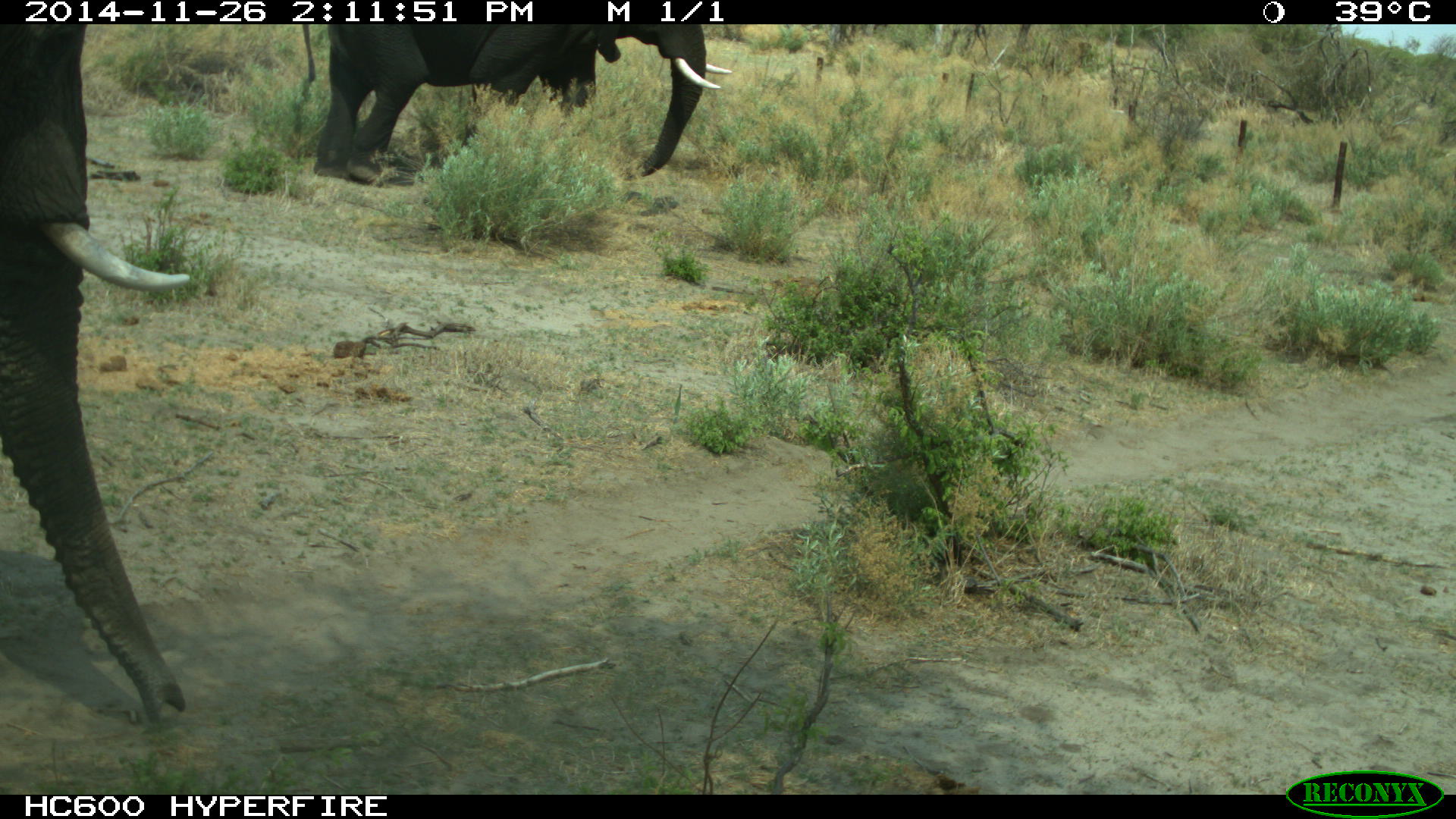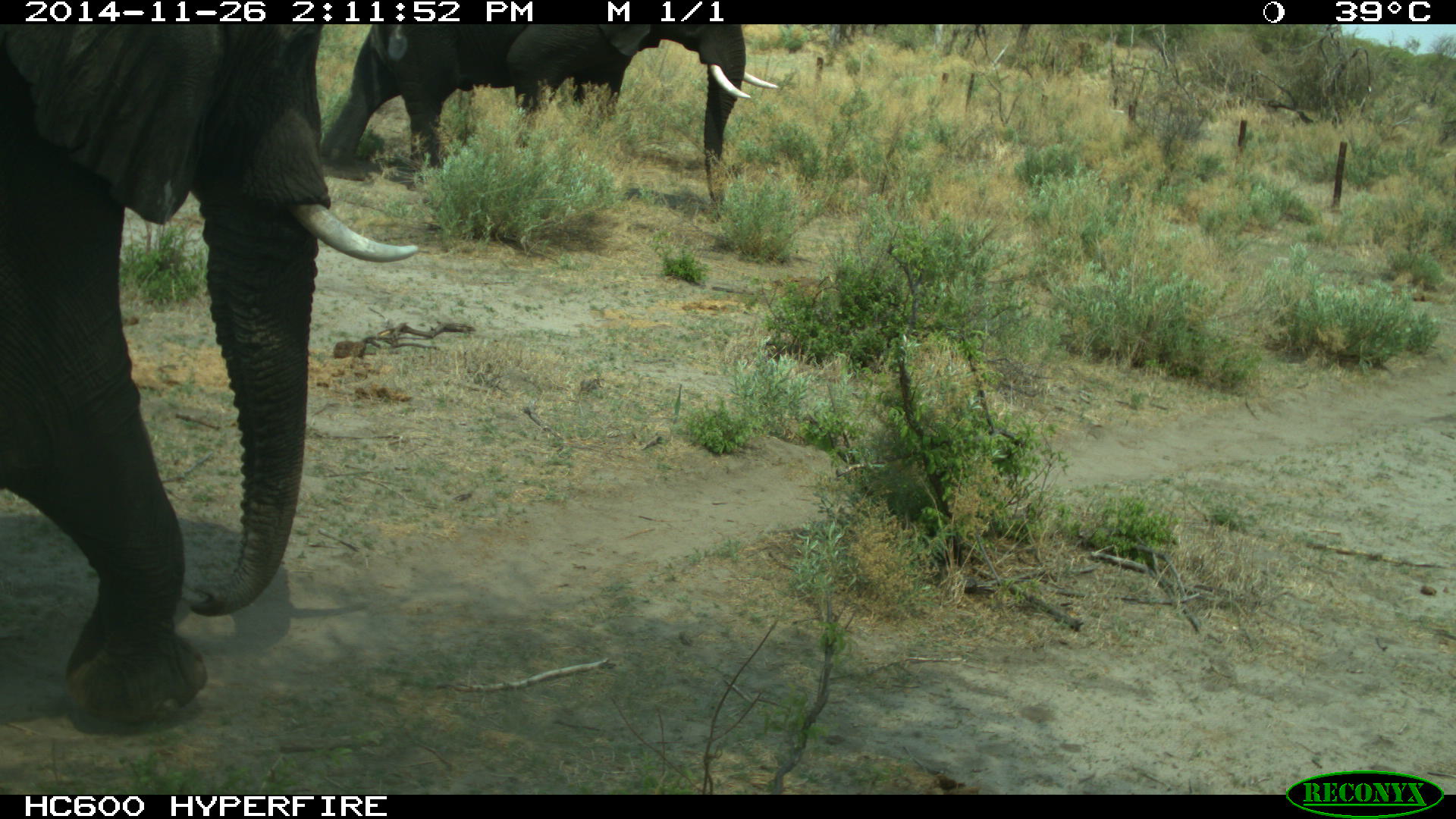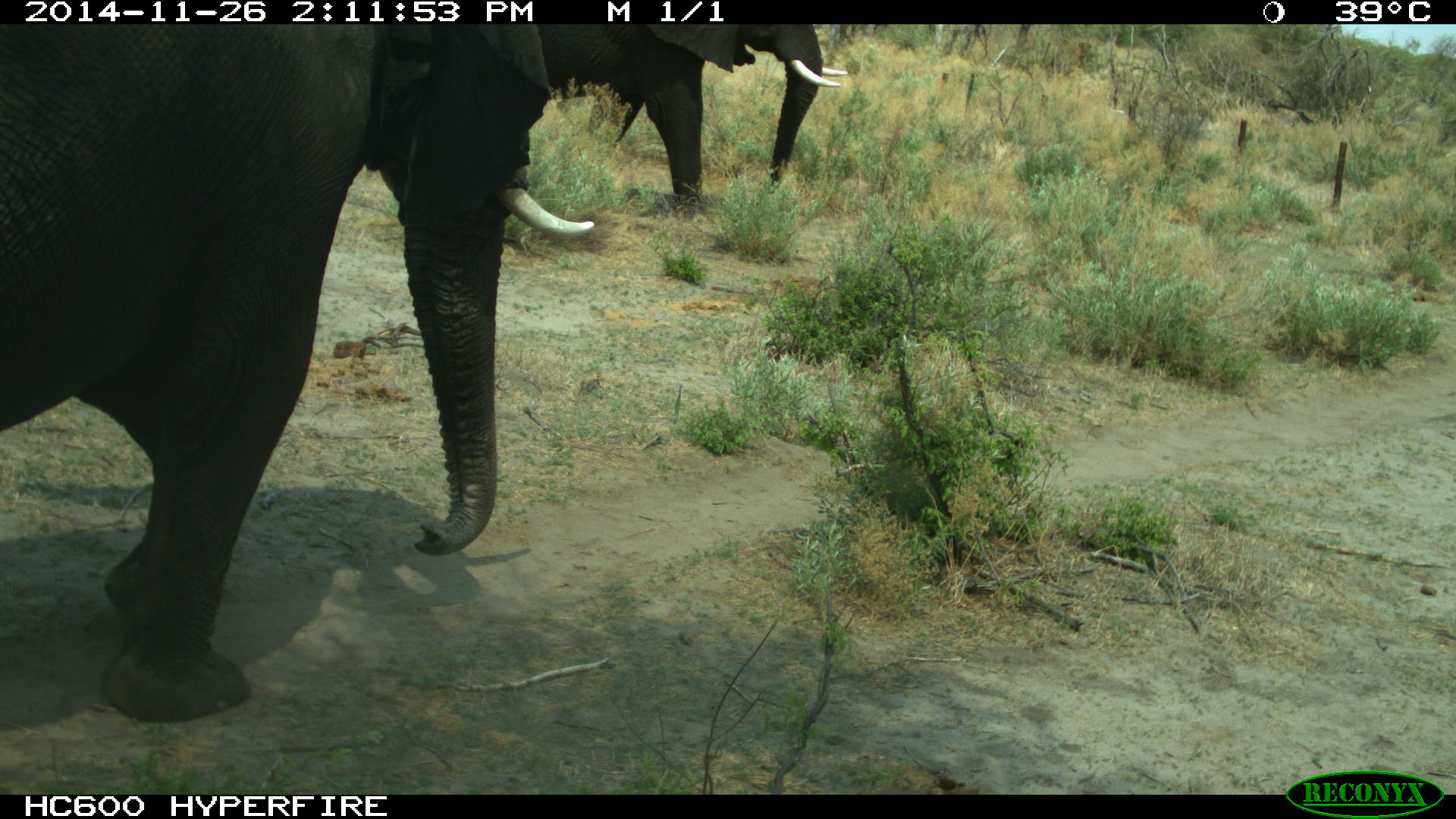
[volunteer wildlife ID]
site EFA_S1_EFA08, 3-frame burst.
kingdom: Animalia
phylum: Chordata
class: Mammalia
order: Proboscidea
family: Elephantidae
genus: Loxodonta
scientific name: Loxodonta africana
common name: african bush elephant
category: elephant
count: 2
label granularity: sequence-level